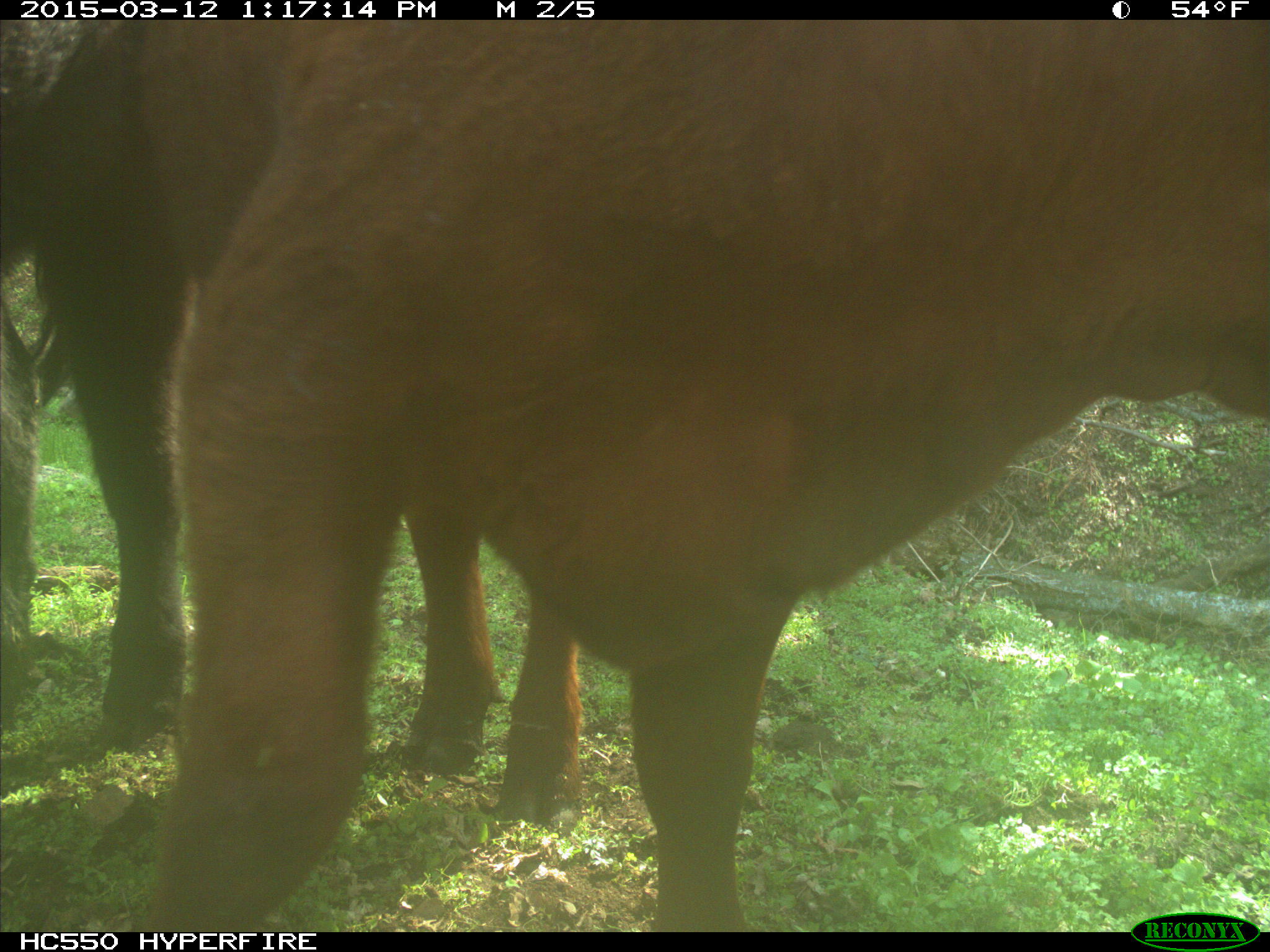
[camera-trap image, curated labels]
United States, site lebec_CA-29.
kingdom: Animalia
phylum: Chordata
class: Mammalia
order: Artiodactyla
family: Bovidae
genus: Bos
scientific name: Bos taurus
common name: domestic cow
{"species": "Bos taurus (domestic cow)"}